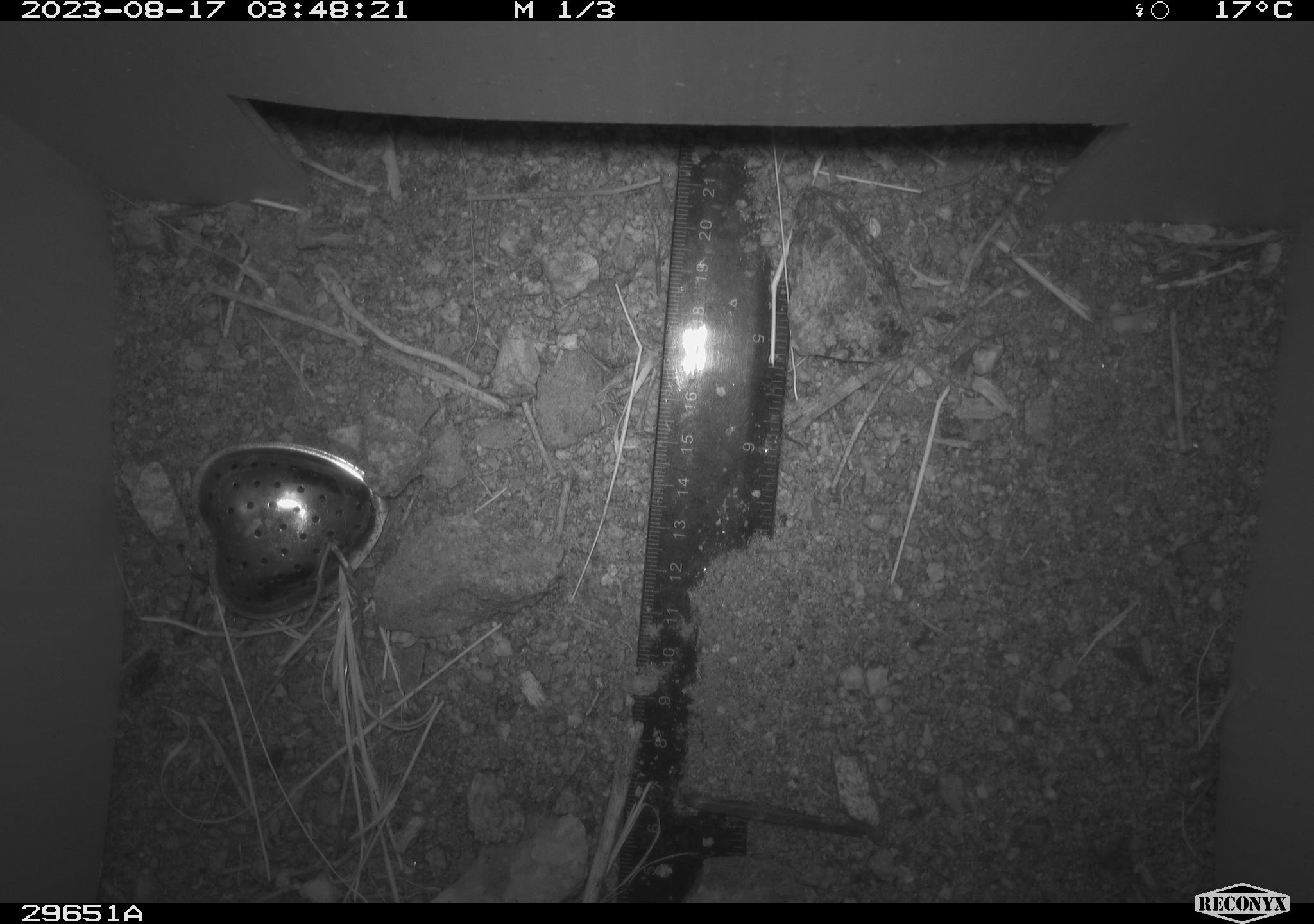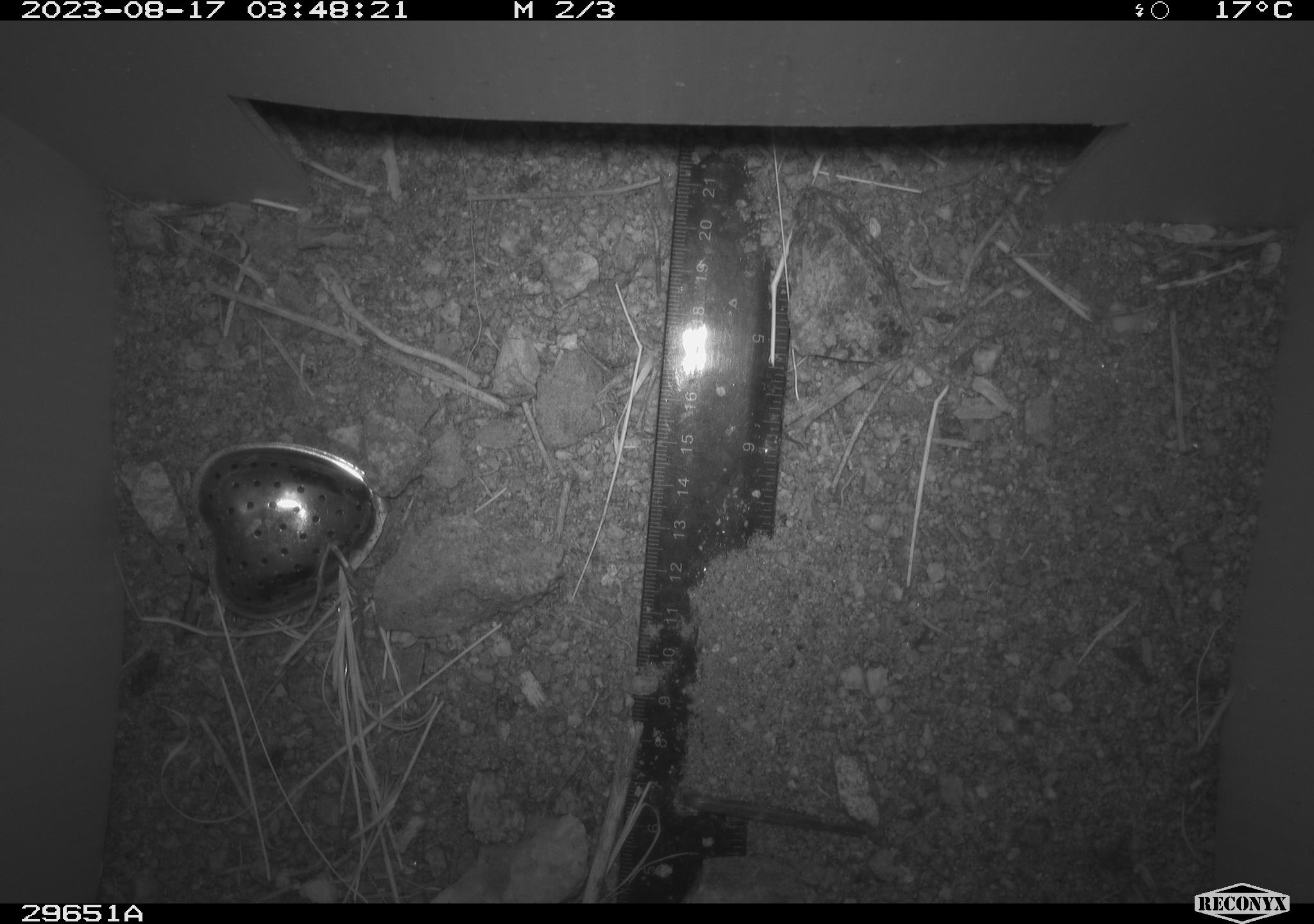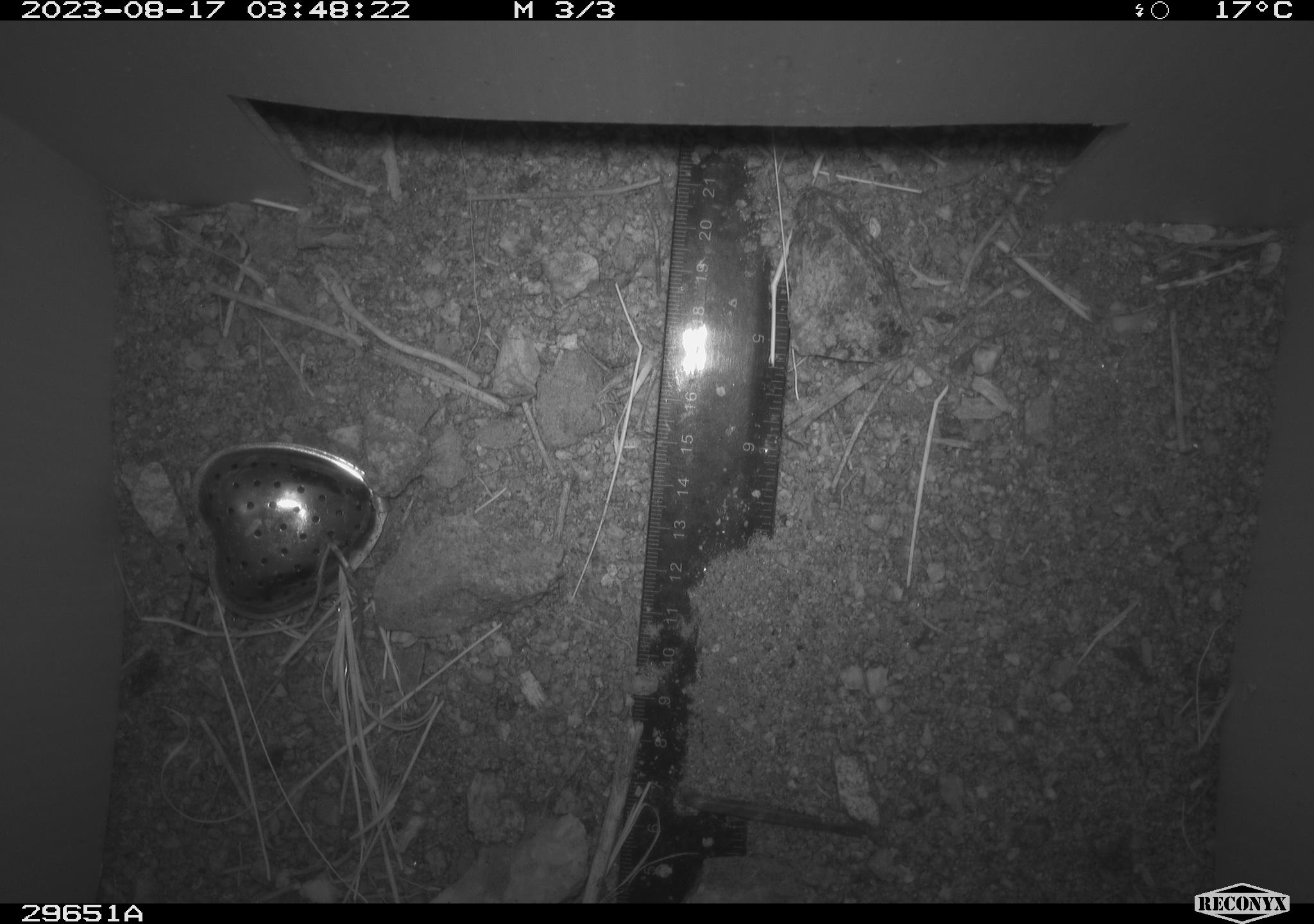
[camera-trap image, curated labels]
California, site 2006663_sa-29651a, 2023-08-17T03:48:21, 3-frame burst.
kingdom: Animalia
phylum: Chordata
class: Mammalia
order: Rodentia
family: Heteromyidae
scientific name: Heteromyidae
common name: kangaroo rats and pocket mice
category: heteromyidae family